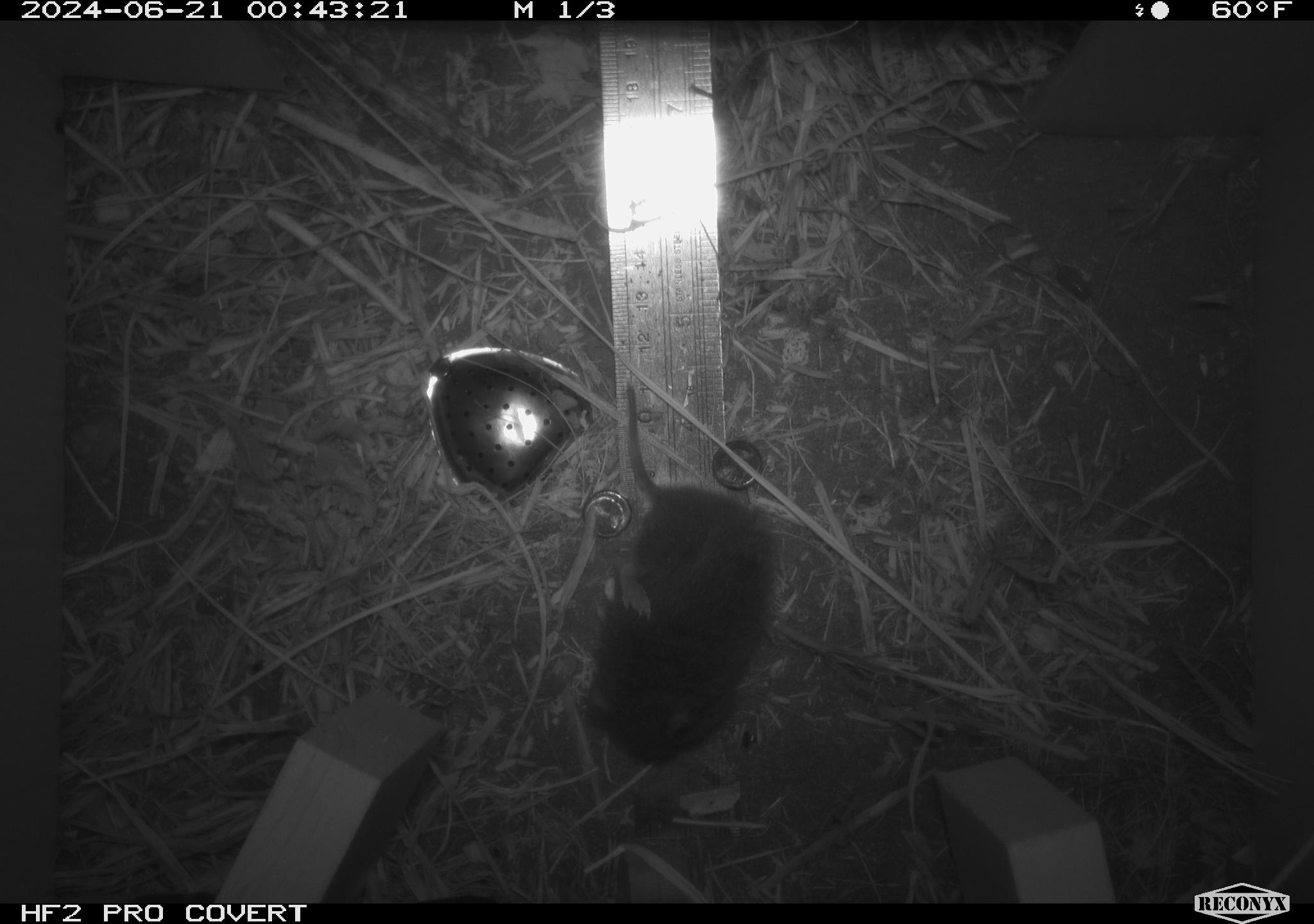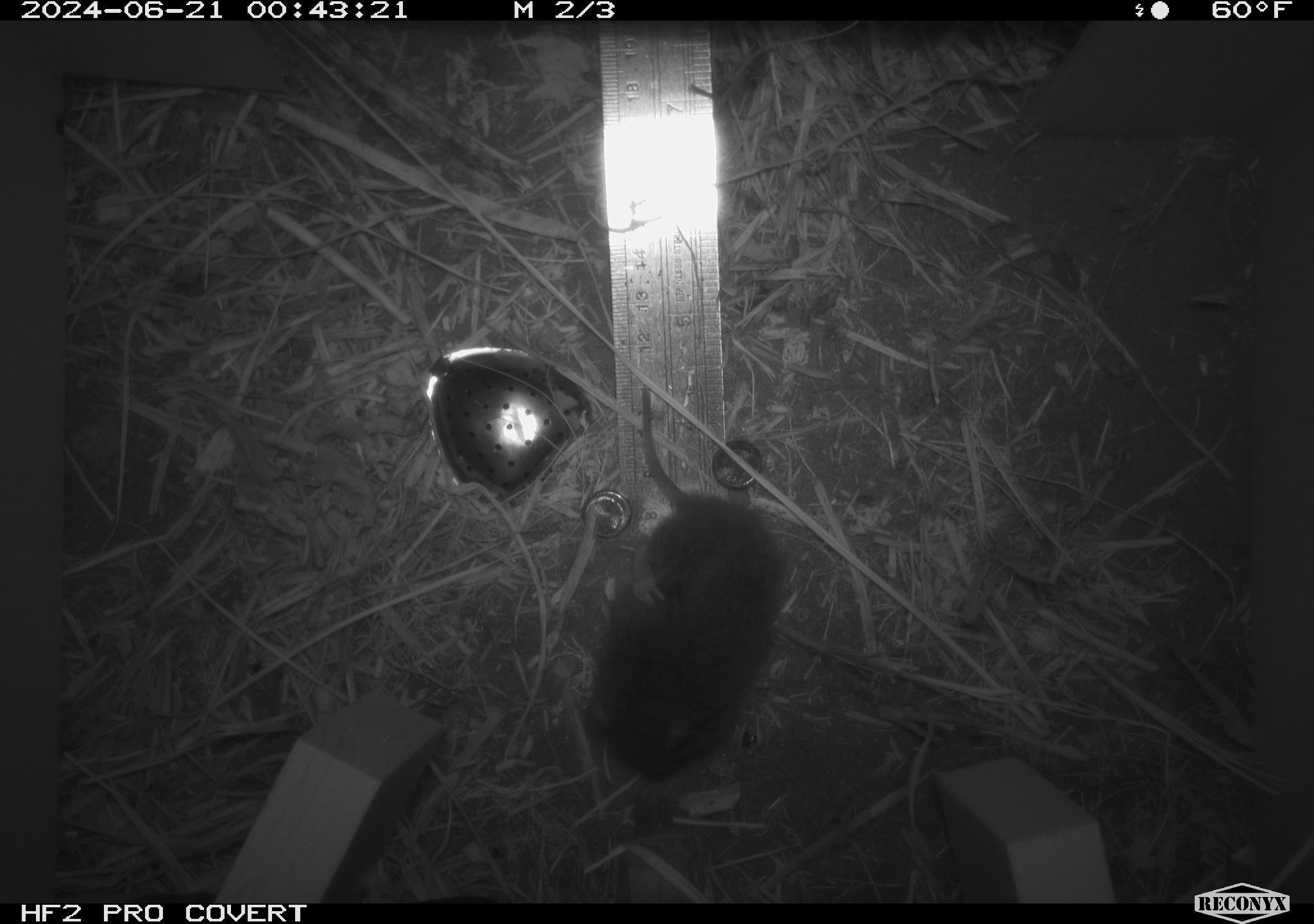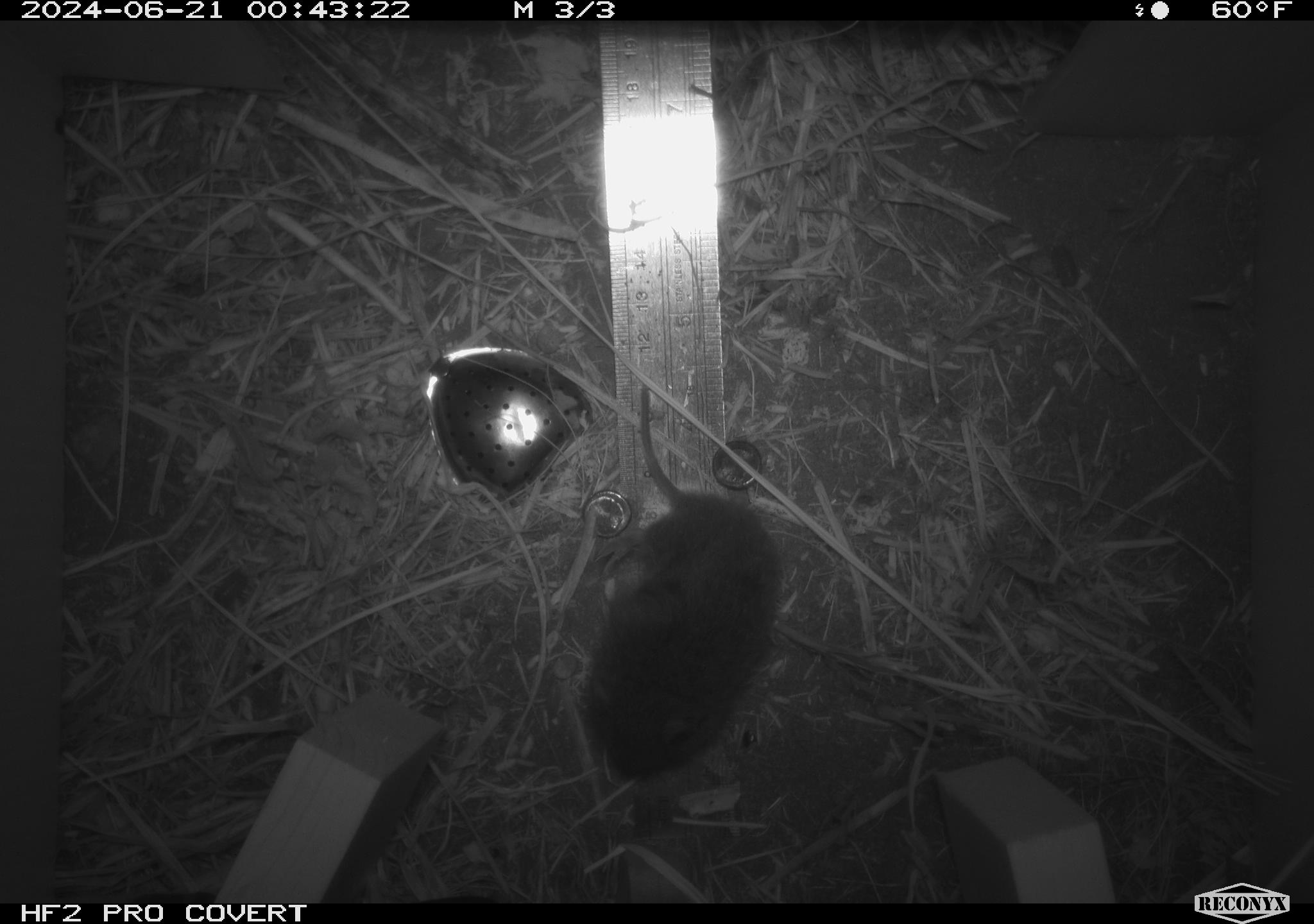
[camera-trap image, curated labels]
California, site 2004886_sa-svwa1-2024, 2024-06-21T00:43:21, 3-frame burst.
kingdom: Animalia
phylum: Chordata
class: Mammalia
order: Rodentia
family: Cricetidae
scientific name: Arvicolinae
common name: voles, lemmings, and muskrats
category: arvicolinae subfamily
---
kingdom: Animalia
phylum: Arthropoda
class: Malacostraca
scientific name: Malacostraca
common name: amphipods, crabs, isopods, krill, lobsters and shrimps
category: malacostracan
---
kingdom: Animalia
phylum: Arthropoda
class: Insecta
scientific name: Insecta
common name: insect